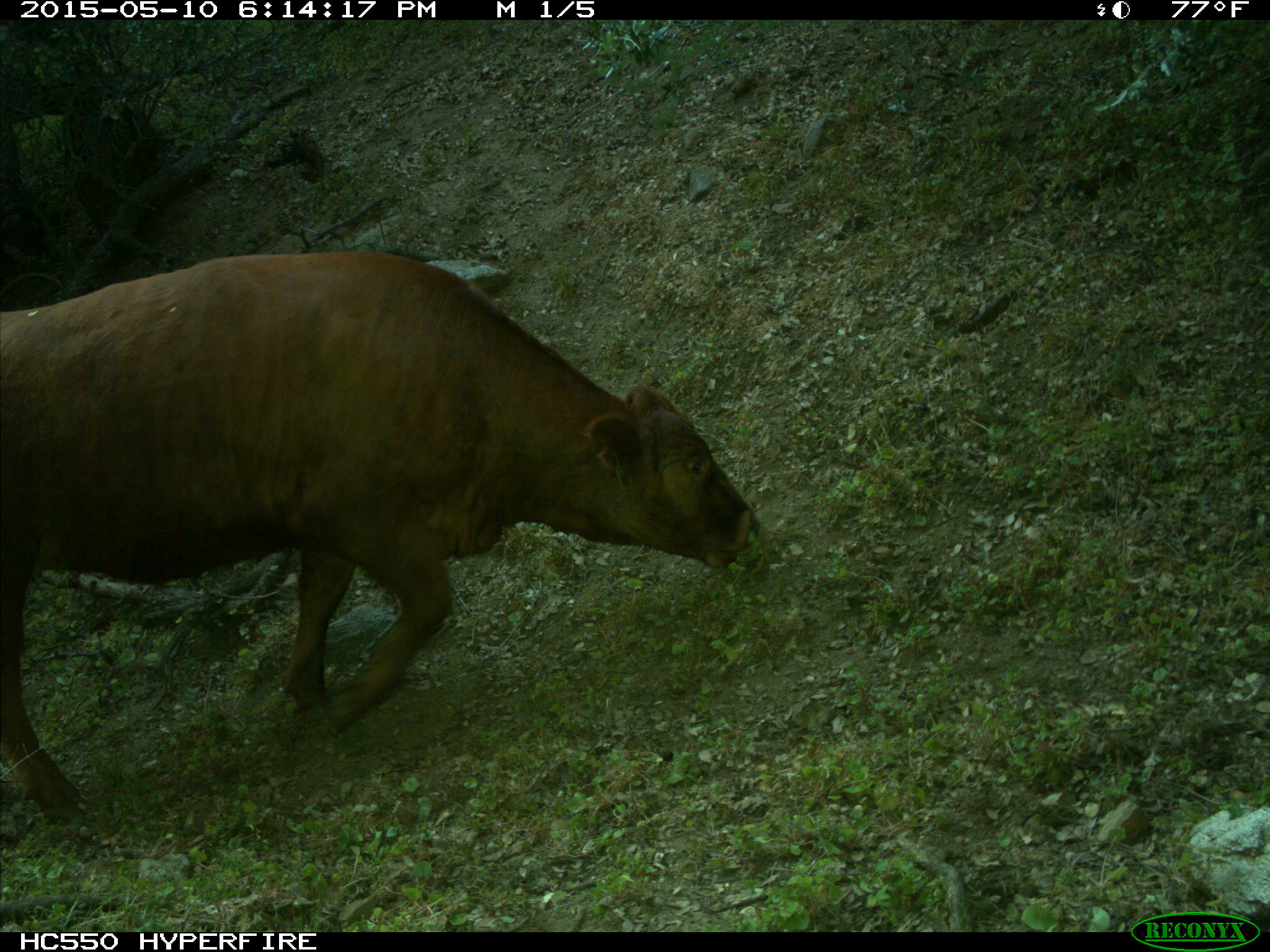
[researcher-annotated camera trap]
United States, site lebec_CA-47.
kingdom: Animalia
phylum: Chordata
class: Mammalia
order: Artiodactyla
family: Bovidae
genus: Bos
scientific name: Bos taurus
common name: domestic cow